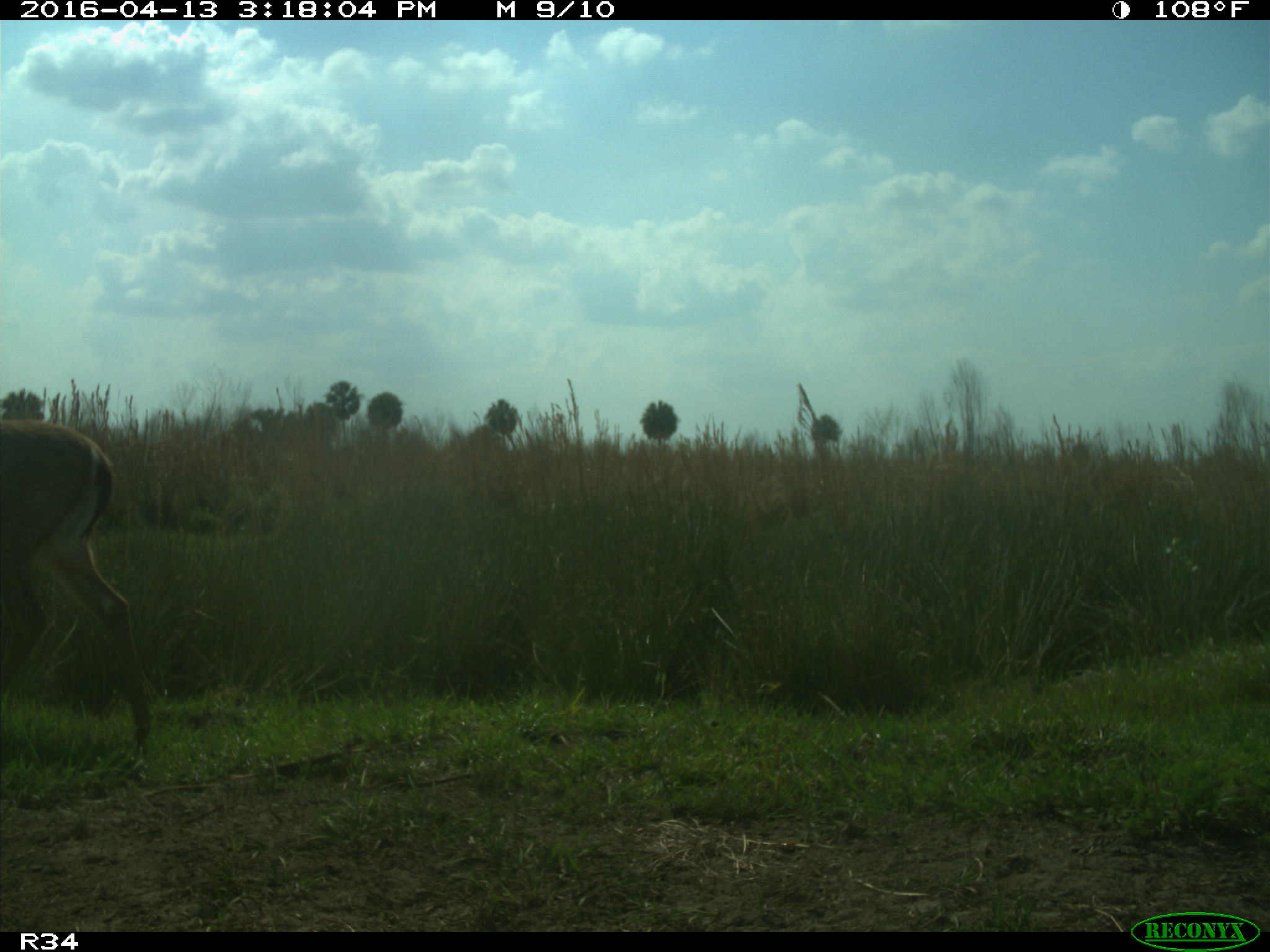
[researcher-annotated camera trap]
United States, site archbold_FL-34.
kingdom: Animalia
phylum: Chordata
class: Mammalia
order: Artiodactyla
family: Cervidae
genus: Odocoileus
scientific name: Odocoileus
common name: deer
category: unidentified deer